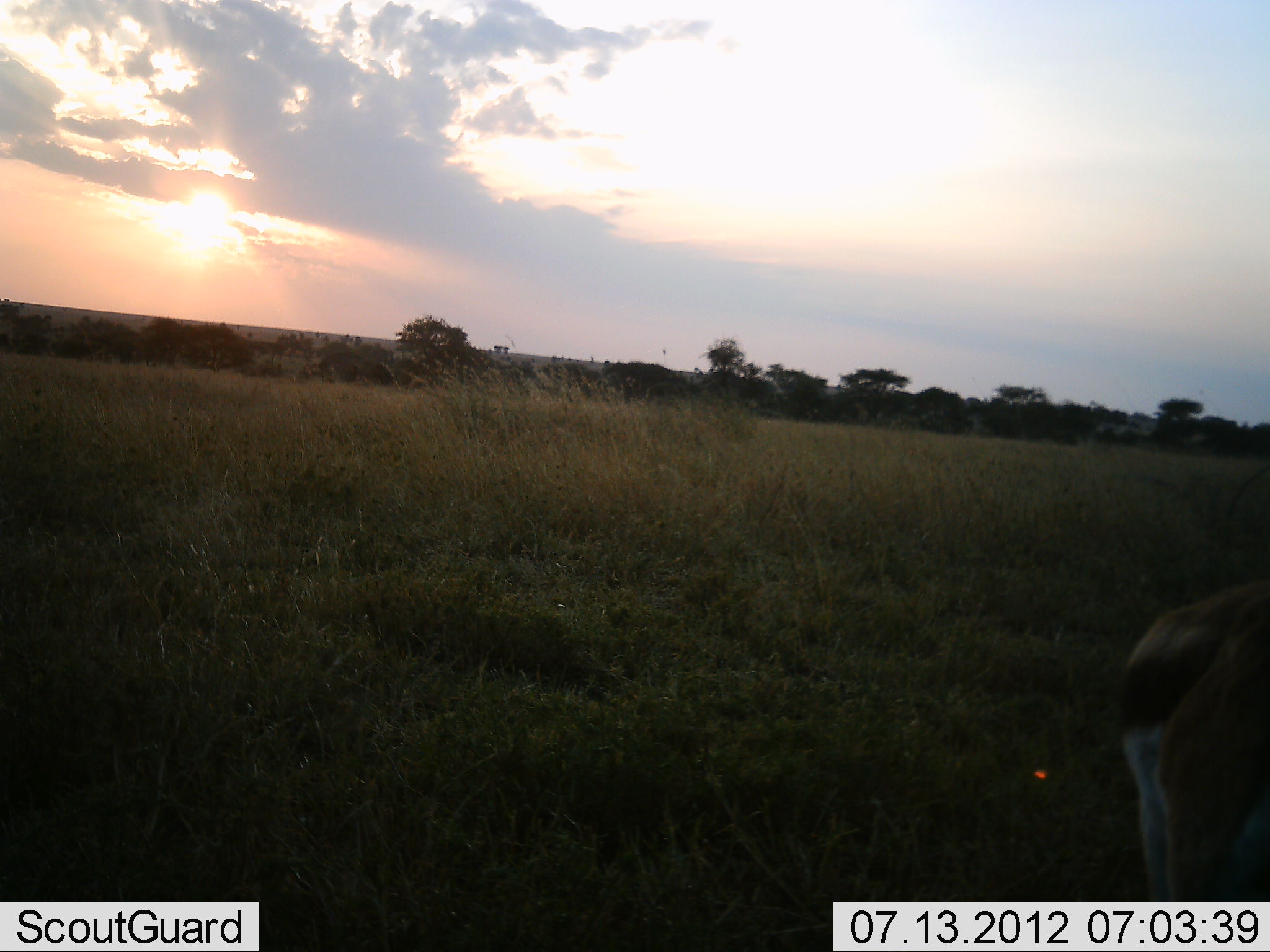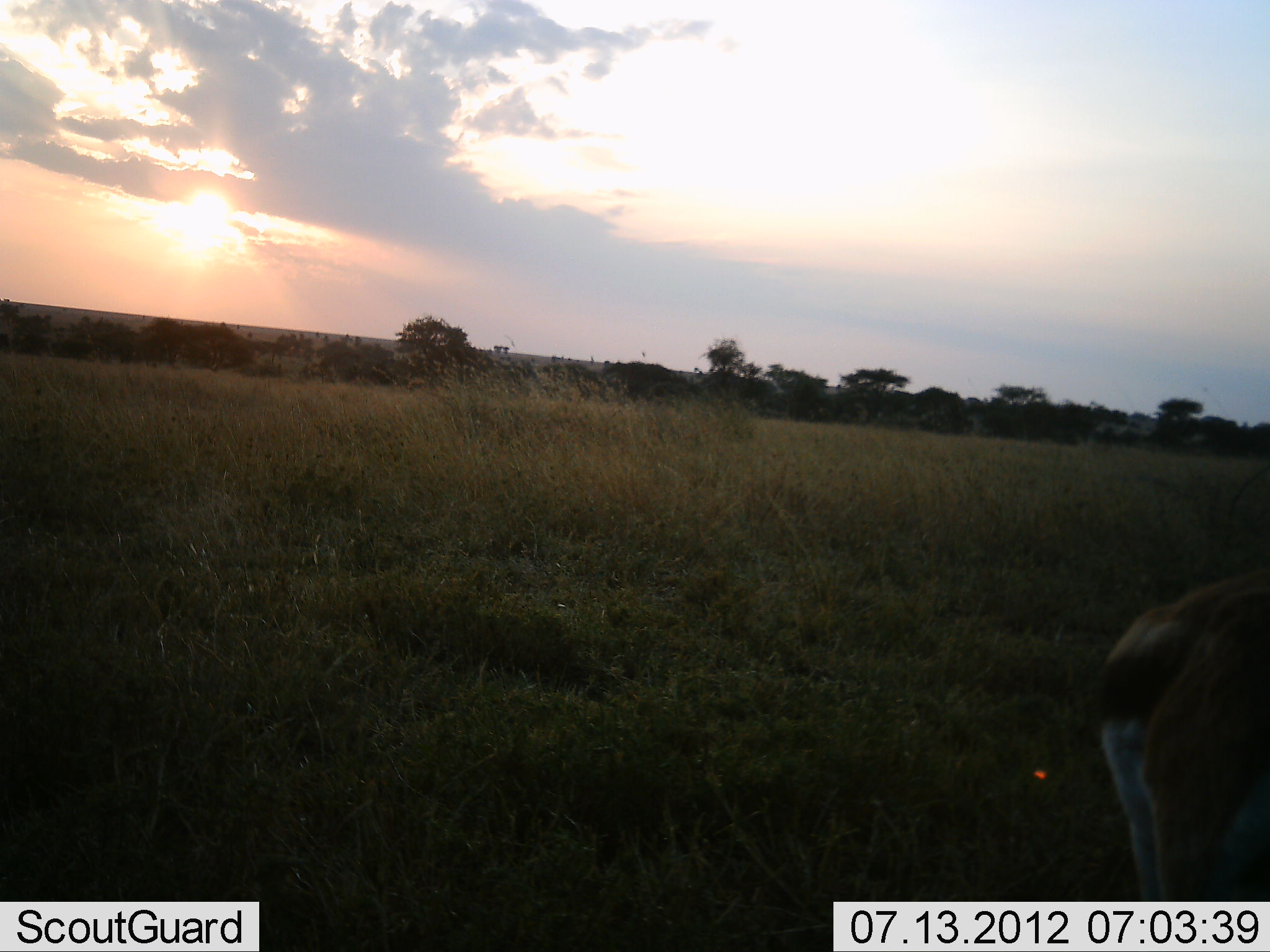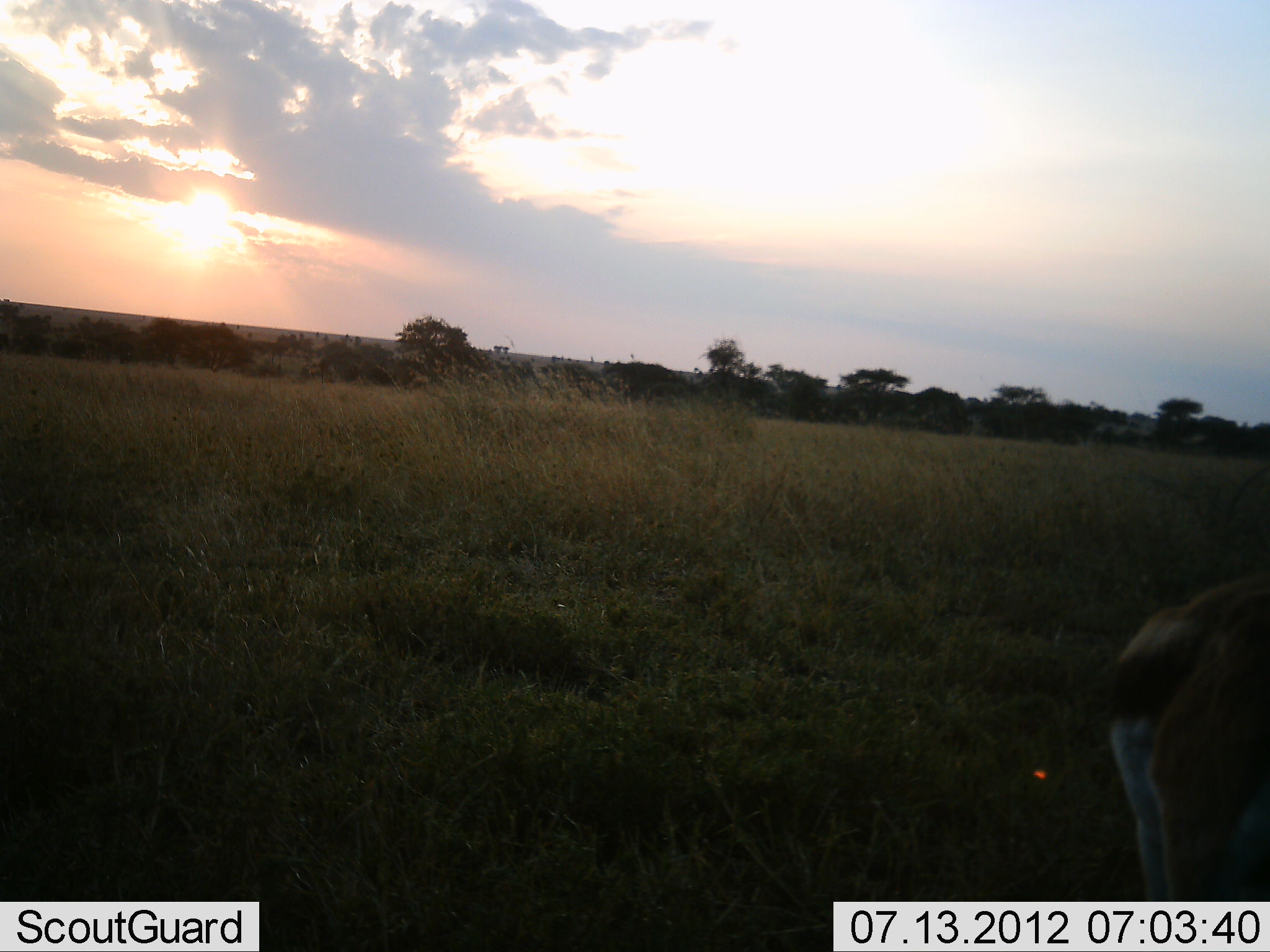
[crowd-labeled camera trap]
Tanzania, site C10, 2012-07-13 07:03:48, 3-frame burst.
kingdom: Animalia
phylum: Chordata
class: Mammalia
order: Artiodactyla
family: Bovidae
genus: Eudorcas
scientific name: Eudorcas thomsonii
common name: thomson's gazelle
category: gazellethomsons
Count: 1.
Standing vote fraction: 100%.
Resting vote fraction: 0%.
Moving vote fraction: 0%.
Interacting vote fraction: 0%.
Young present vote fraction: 0%.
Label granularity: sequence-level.